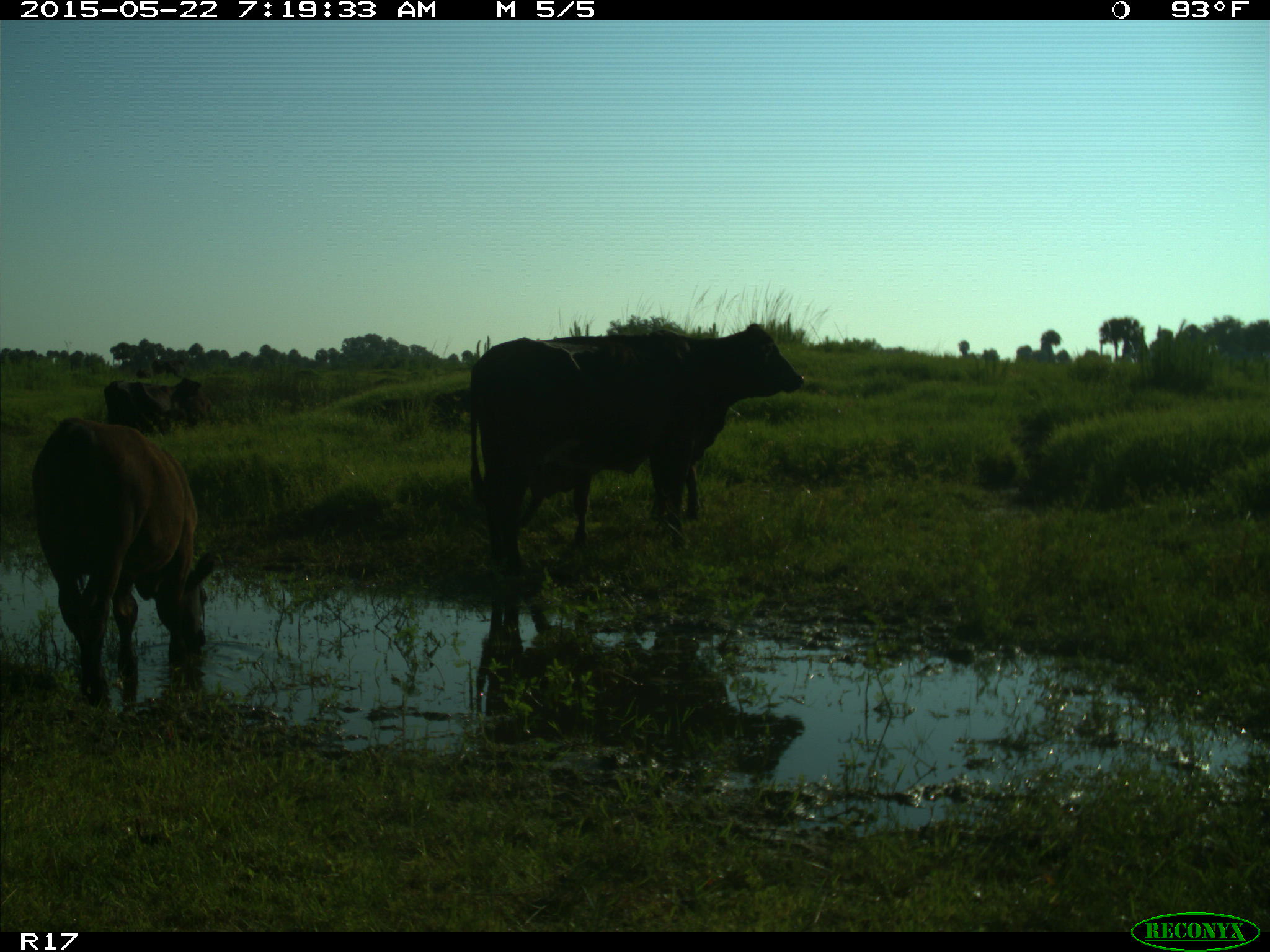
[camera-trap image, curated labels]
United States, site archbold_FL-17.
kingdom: Animalia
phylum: Chordata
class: Mammalia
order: Artiodactyla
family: Bovidae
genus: Bos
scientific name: Bos taurus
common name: domestic cow